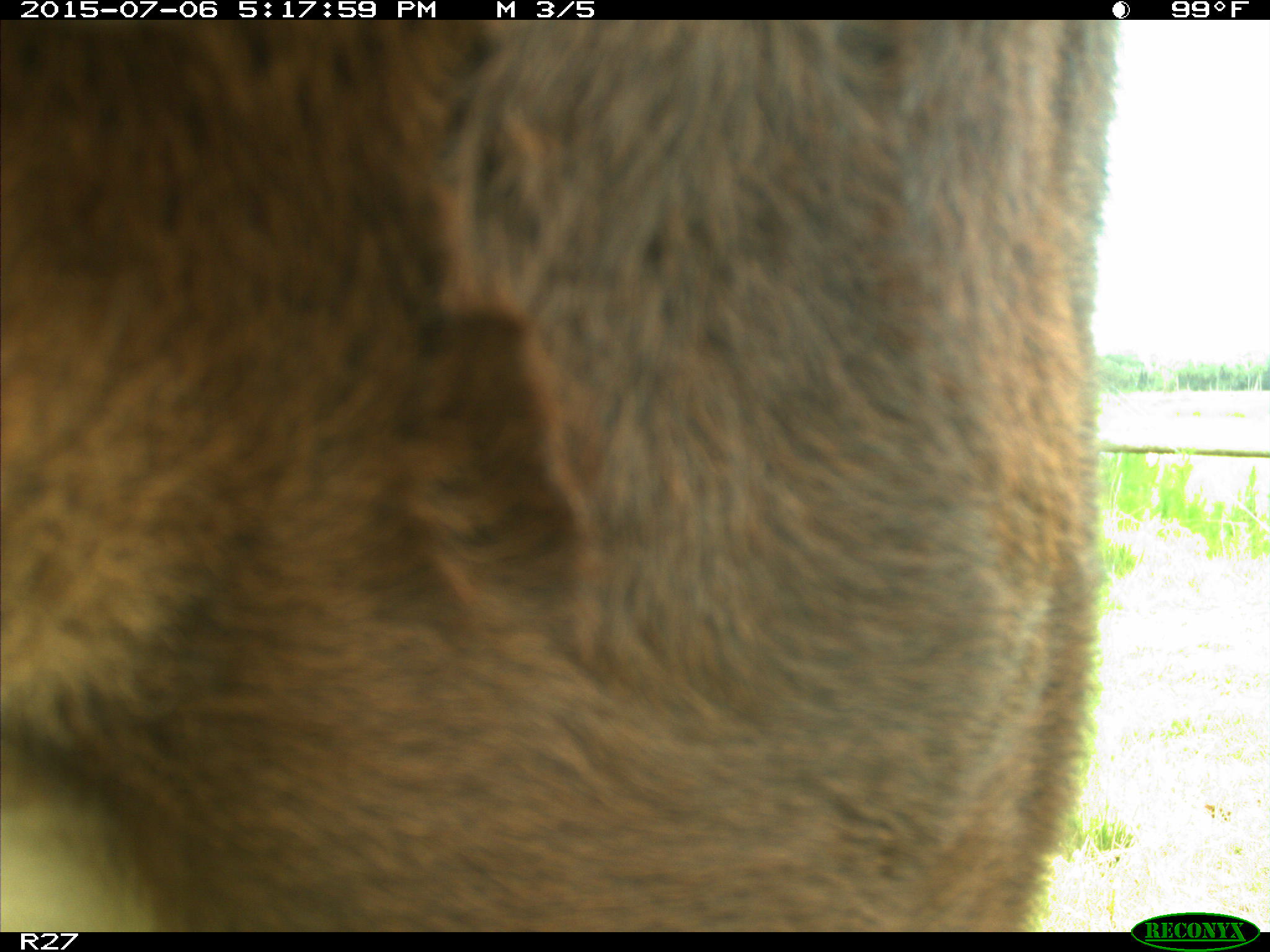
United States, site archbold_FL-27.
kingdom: Animalia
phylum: Chordata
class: Mammalia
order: Artiodactyla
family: Bovidae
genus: Bos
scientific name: Bos taurus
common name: domestic cow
Bos taurus (domestic cow).